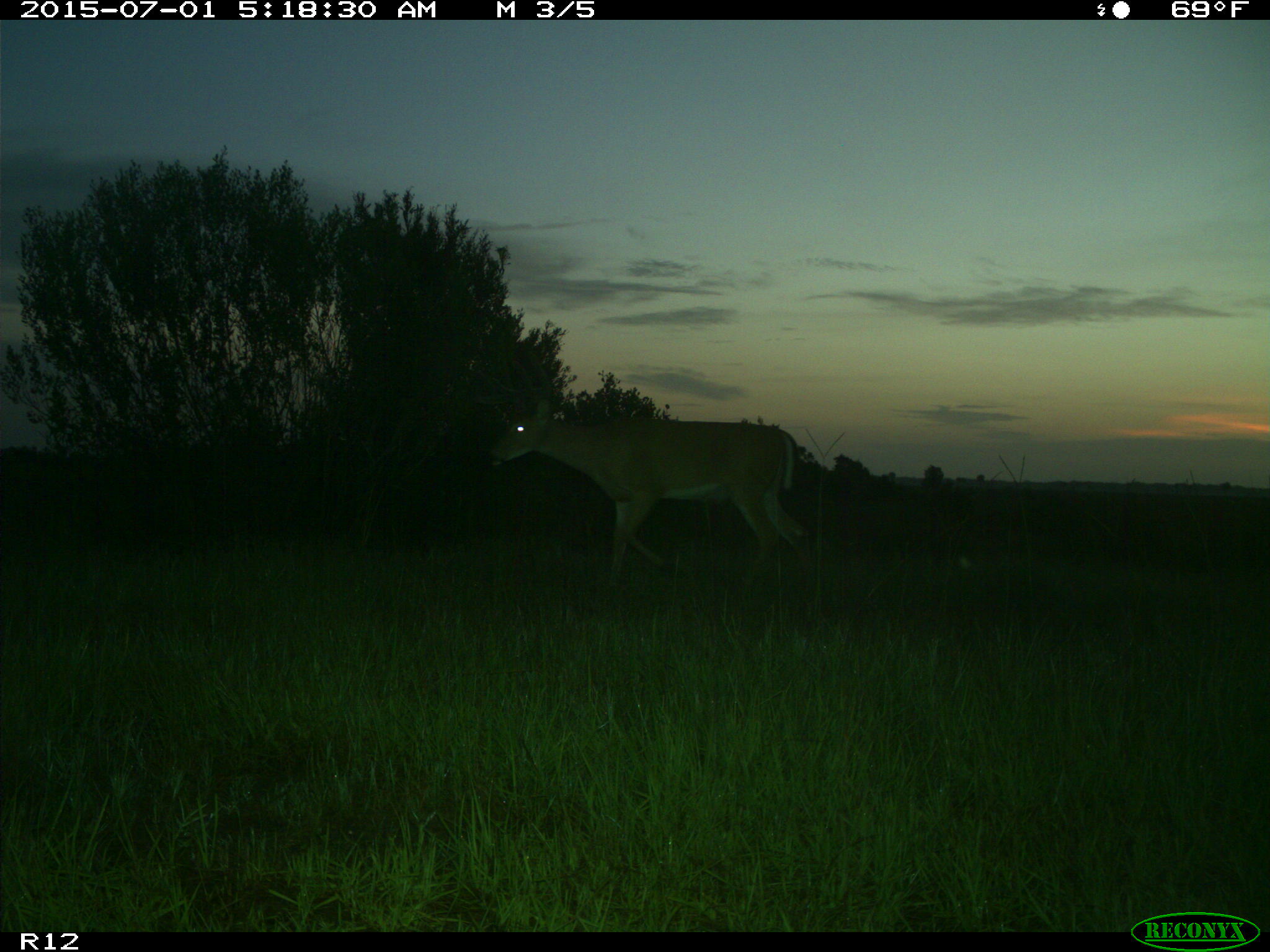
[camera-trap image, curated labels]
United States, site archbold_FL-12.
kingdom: Animalia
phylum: Chordata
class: Mammalia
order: Artiodactyla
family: Cervidae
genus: Odocoileus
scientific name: Odocoileus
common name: deer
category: unidentified deer